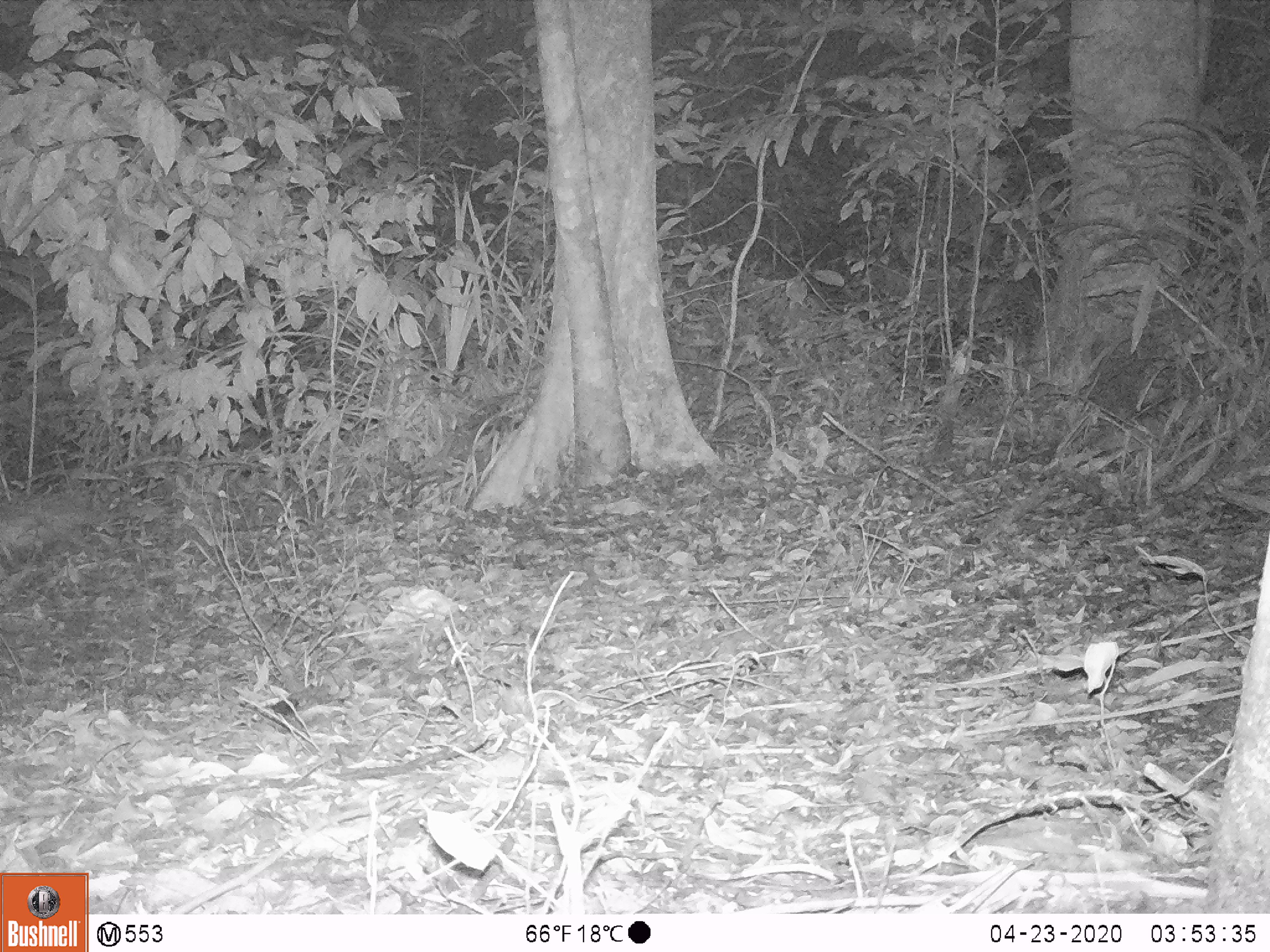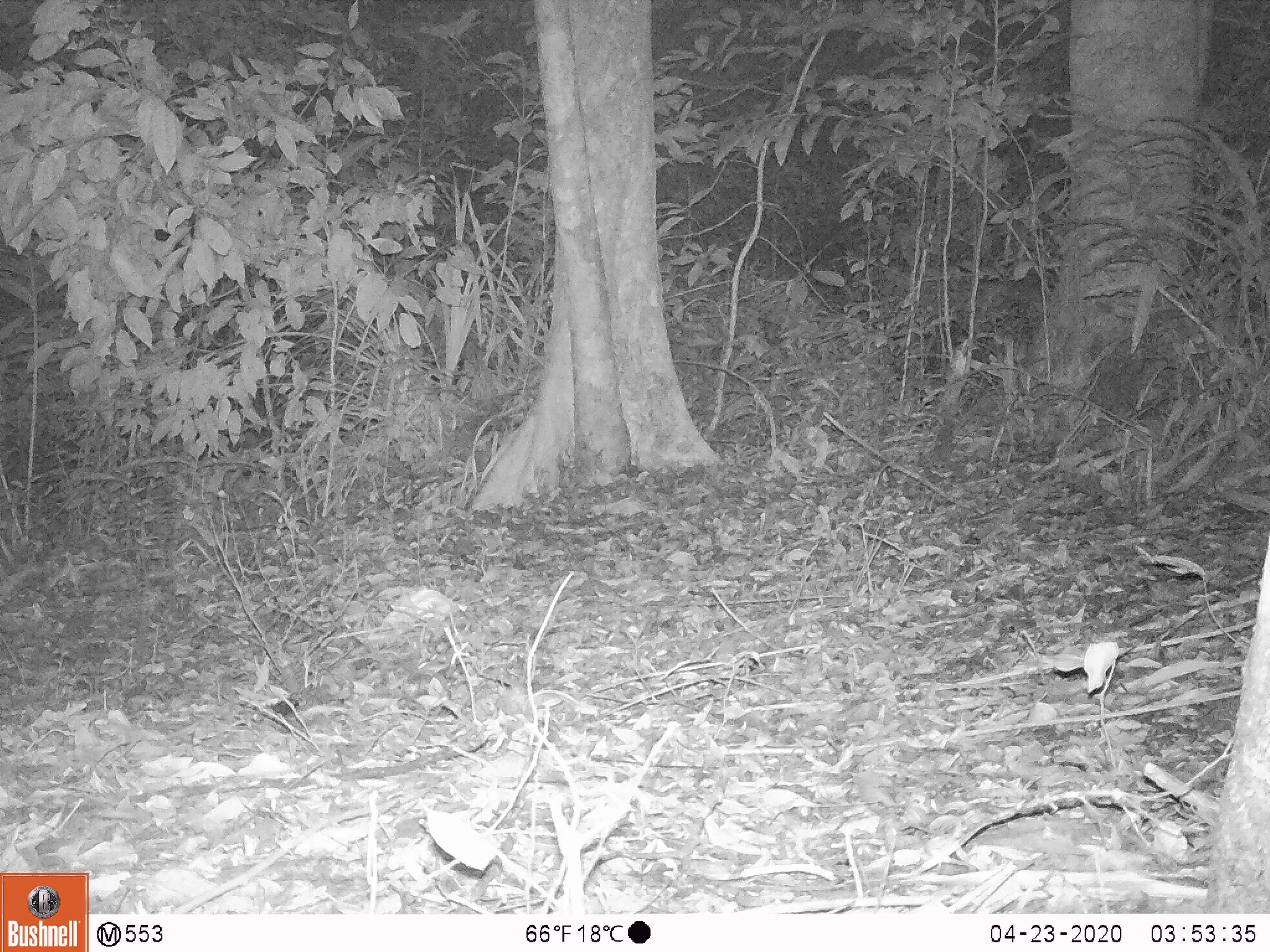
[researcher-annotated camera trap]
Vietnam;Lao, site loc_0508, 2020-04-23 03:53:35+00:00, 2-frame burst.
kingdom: Animalia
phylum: Chordata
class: Mammalia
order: Rodentia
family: Hystricidae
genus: Atherurus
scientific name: Atherurus macrourus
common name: asiatic brush-tailed porcupine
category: asiatic brush tailed porcupine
Asiatic brush tailed porcupine (asiatic brush-tailed porcupine) (Atherurus macrourus). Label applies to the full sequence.